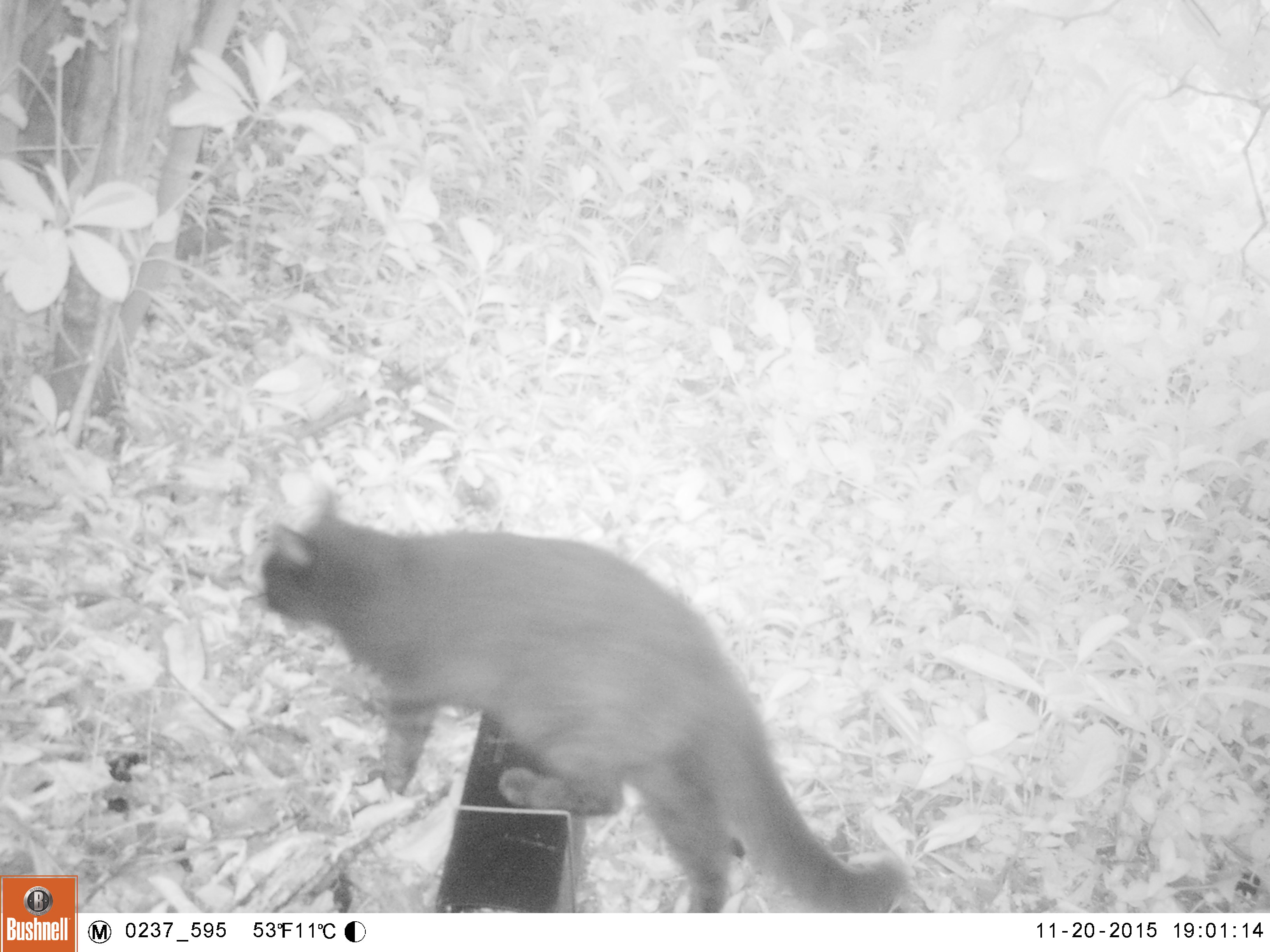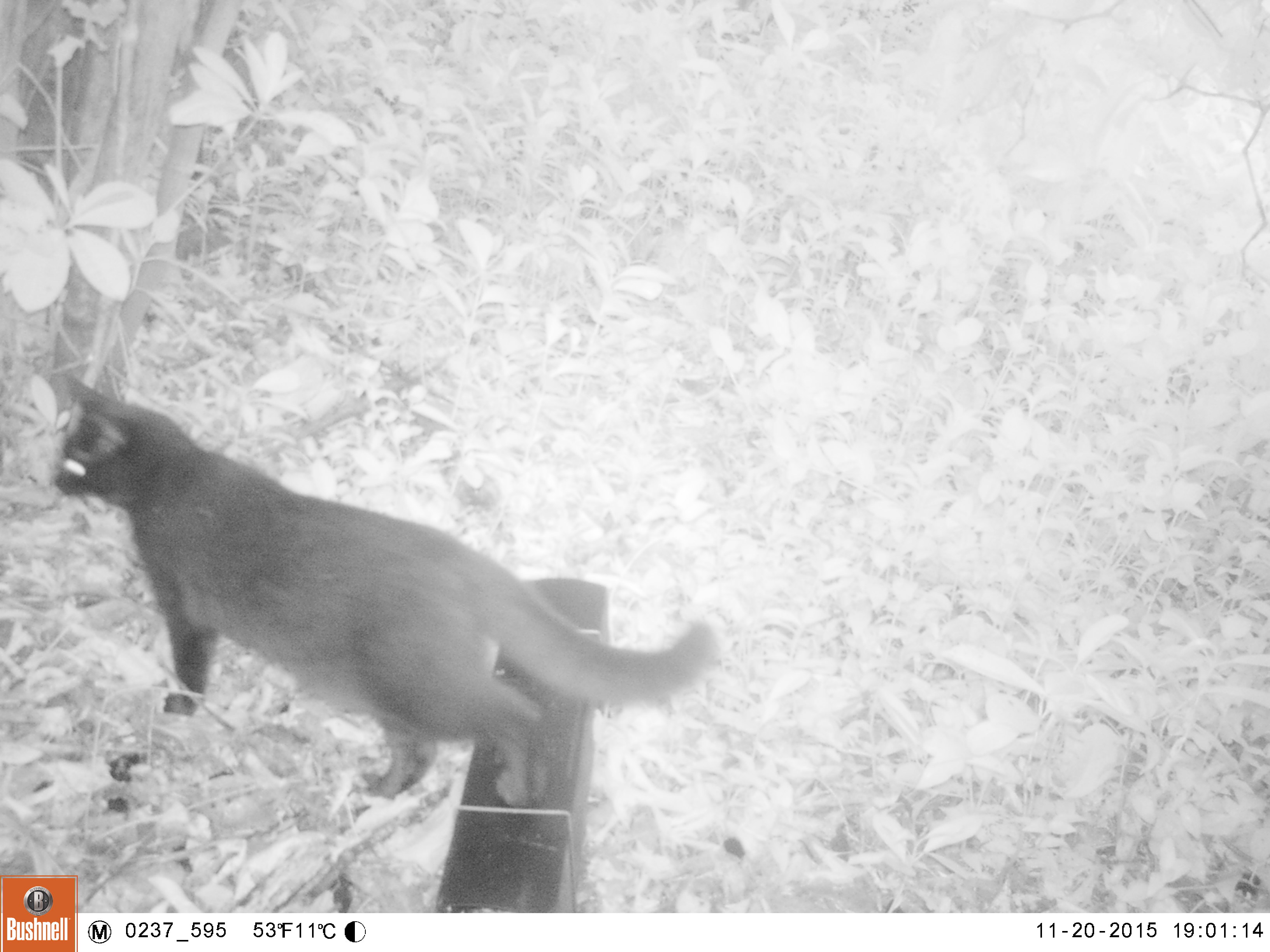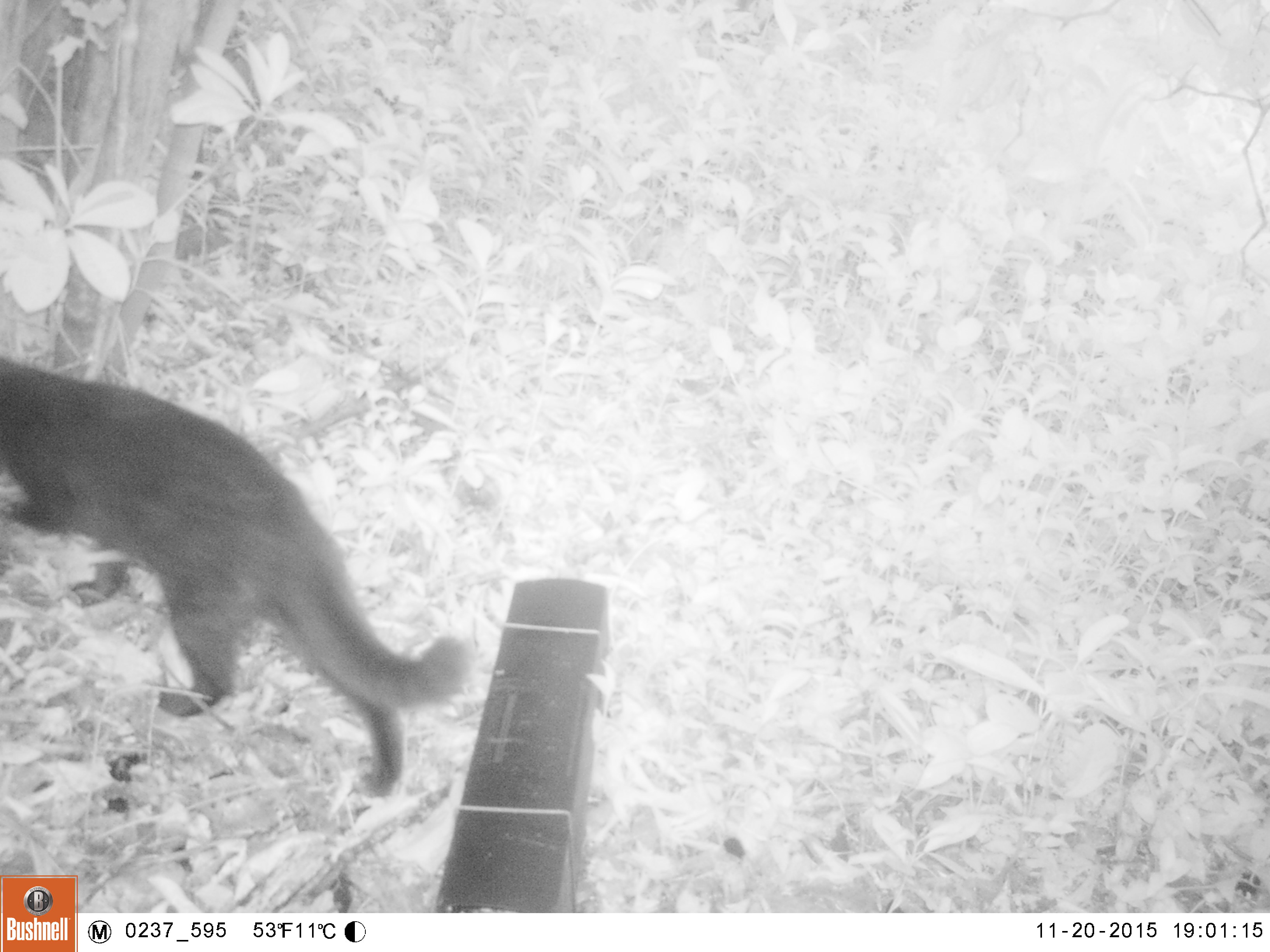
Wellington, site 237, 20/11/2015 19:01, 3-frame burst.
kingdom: Animalia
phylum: Chordata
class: Mammalia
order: Carnivora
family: Felidae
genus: Felis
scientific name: Felis catus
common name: cat